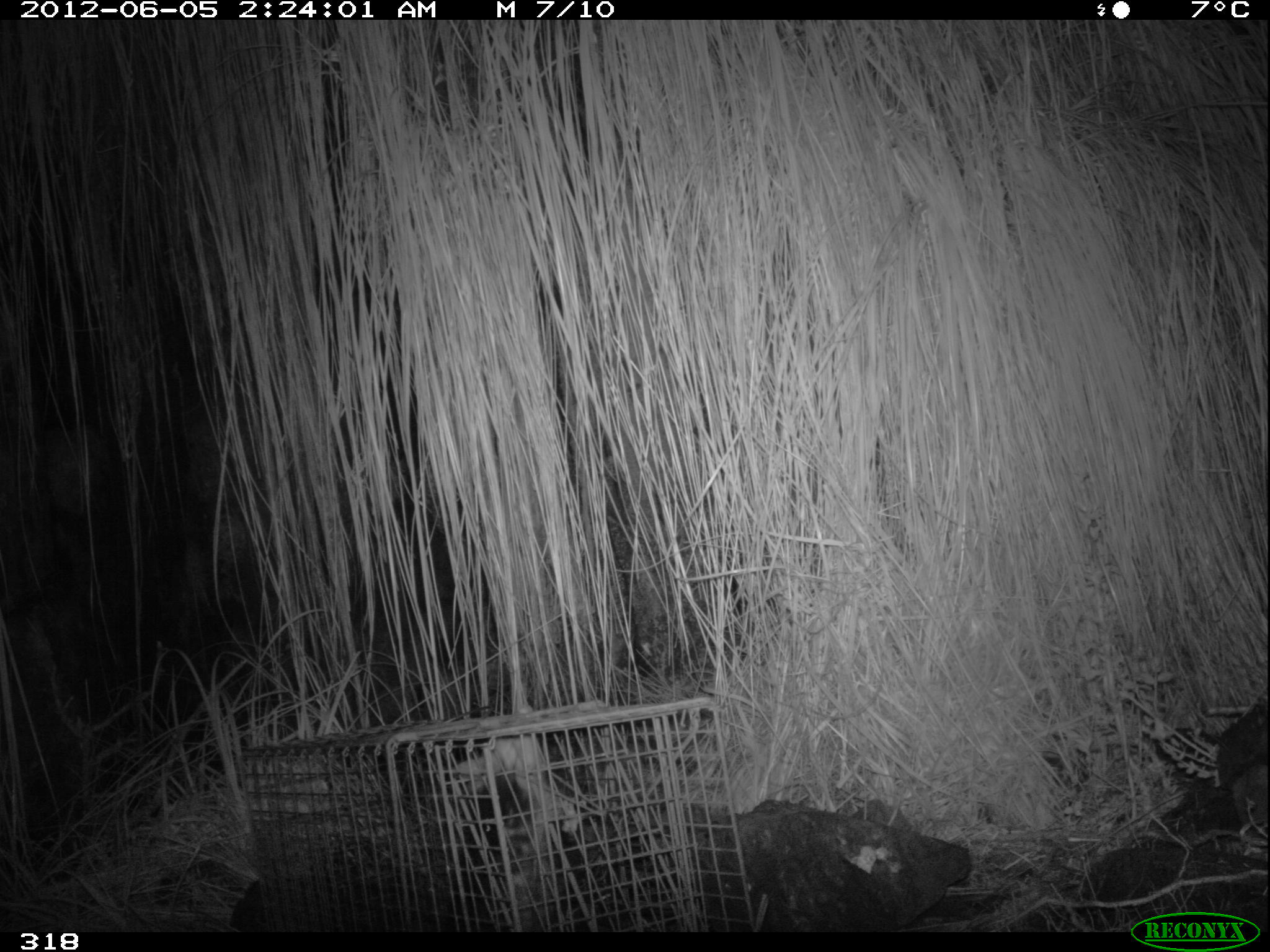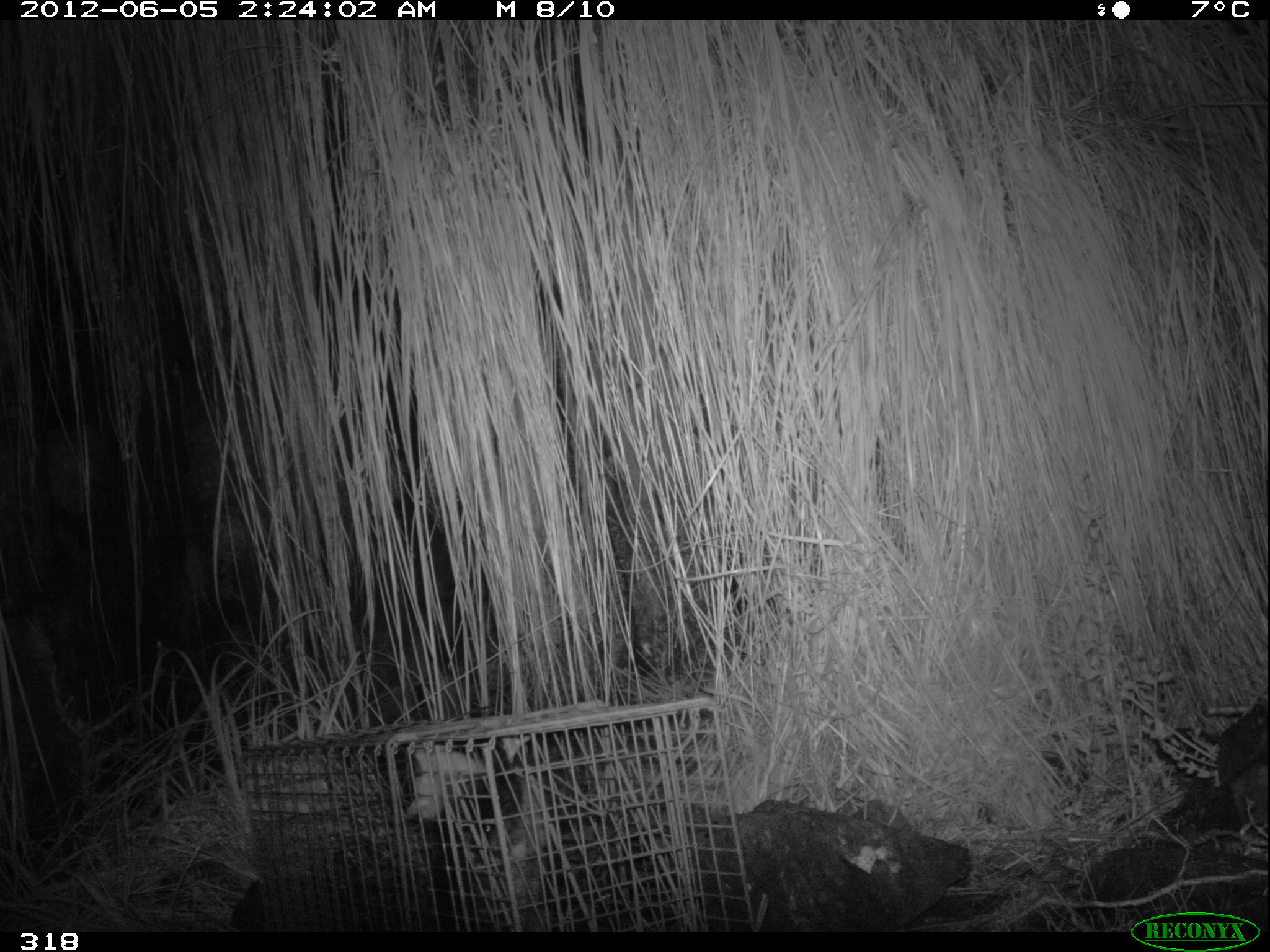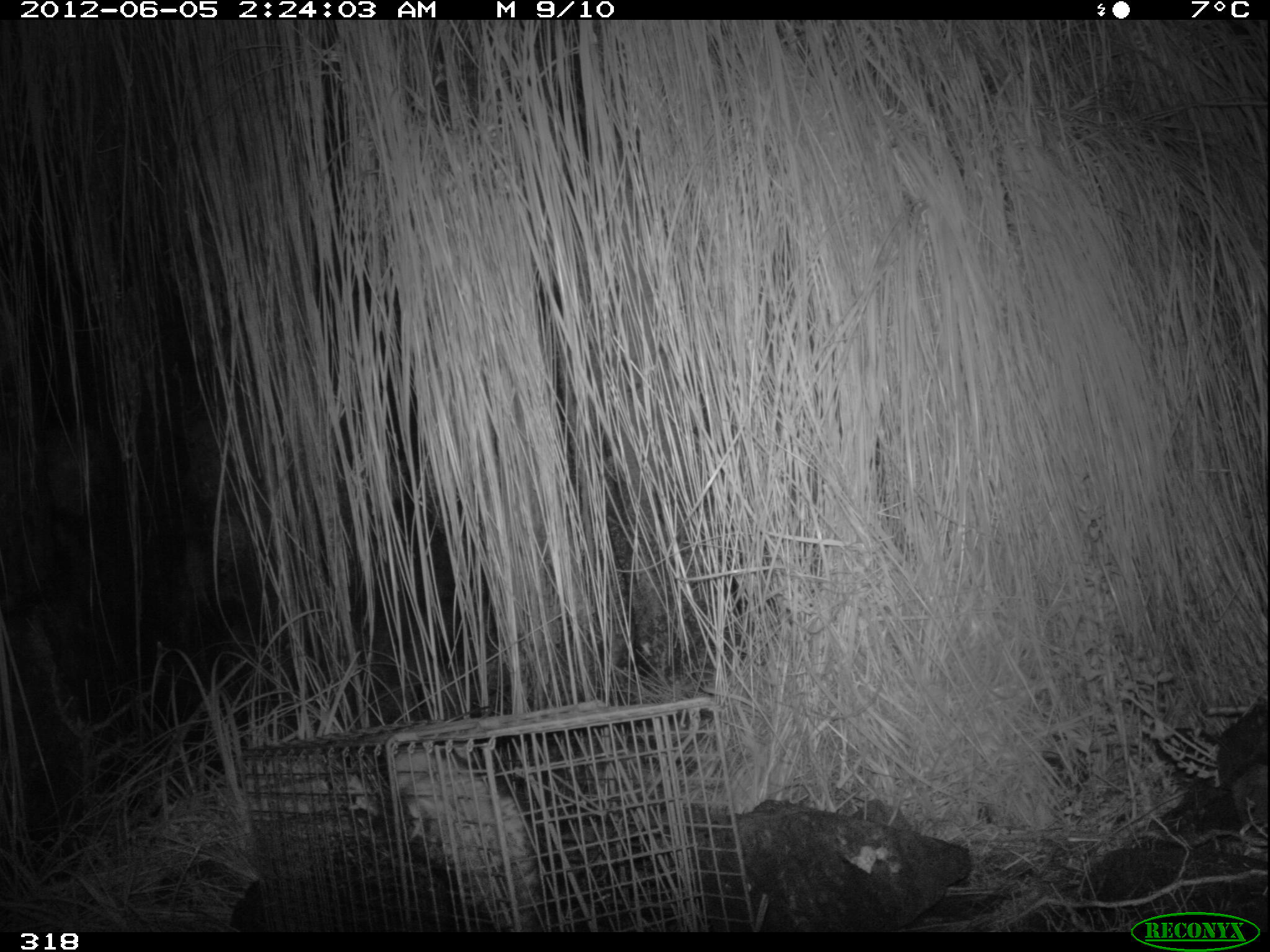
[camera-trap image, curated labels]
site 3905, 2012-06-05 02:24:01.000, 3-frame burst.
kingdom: Animalia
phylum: Chordata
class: Mammalia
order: Didelphimorphia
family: Didelphidae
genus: Didelphis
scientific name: Didelphis pernigra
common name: andean white-eared opossum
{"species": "Didelphis pernigra (andean white-eared opossum)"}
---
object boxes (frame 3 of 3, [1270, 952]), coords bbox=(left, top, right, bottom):
didelphis pernigra: bbox=(390, 746, 539, 932)